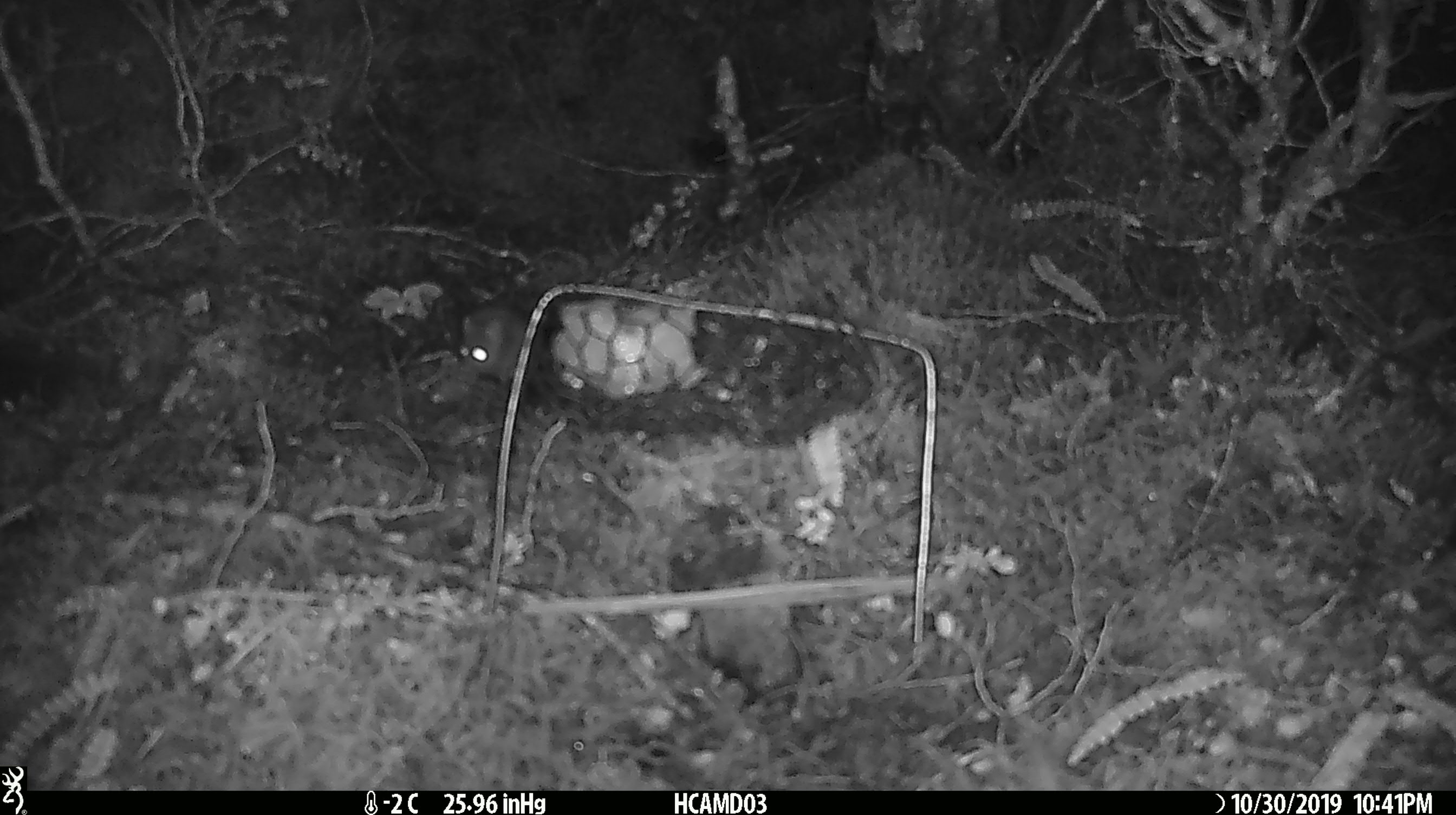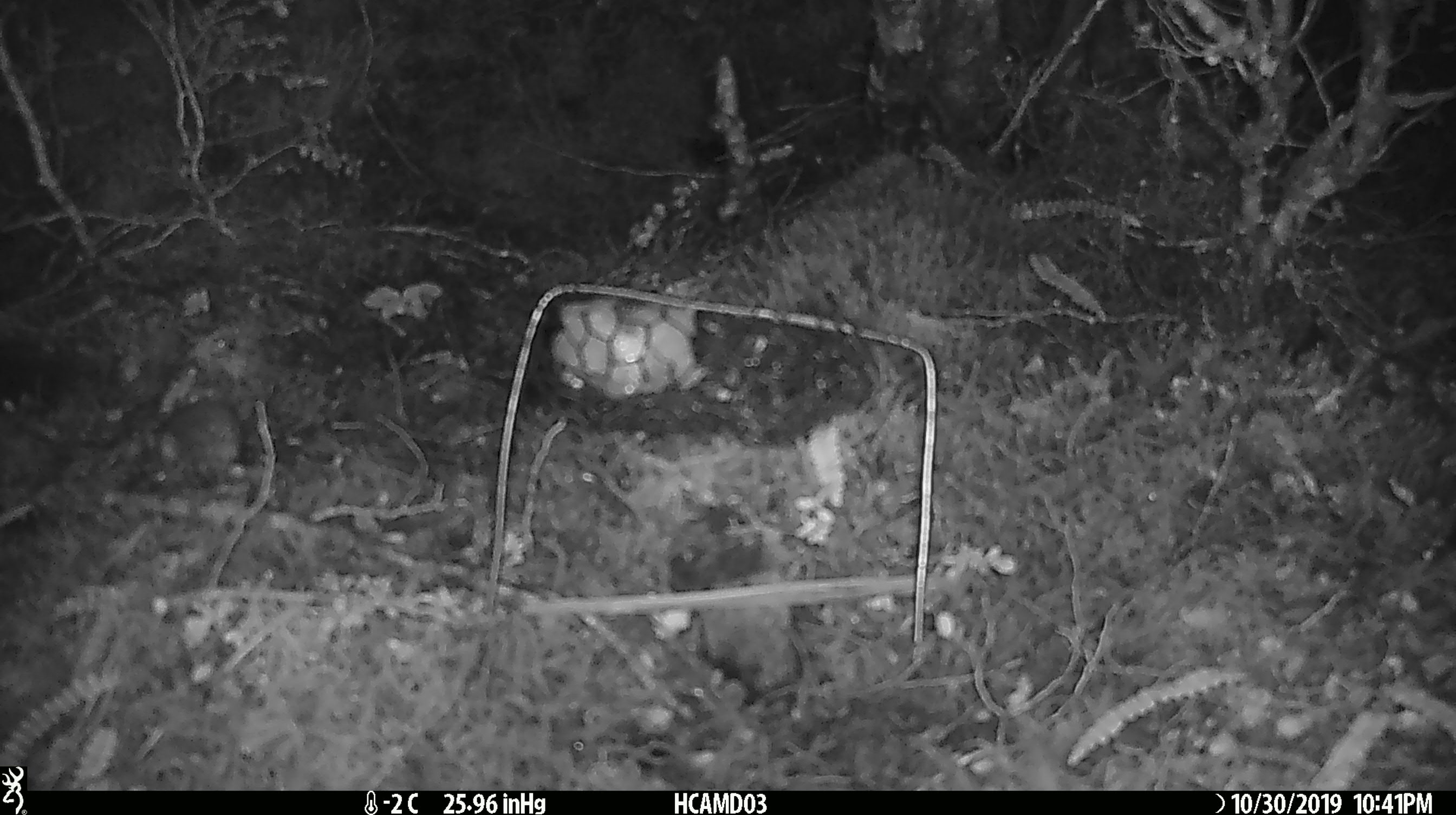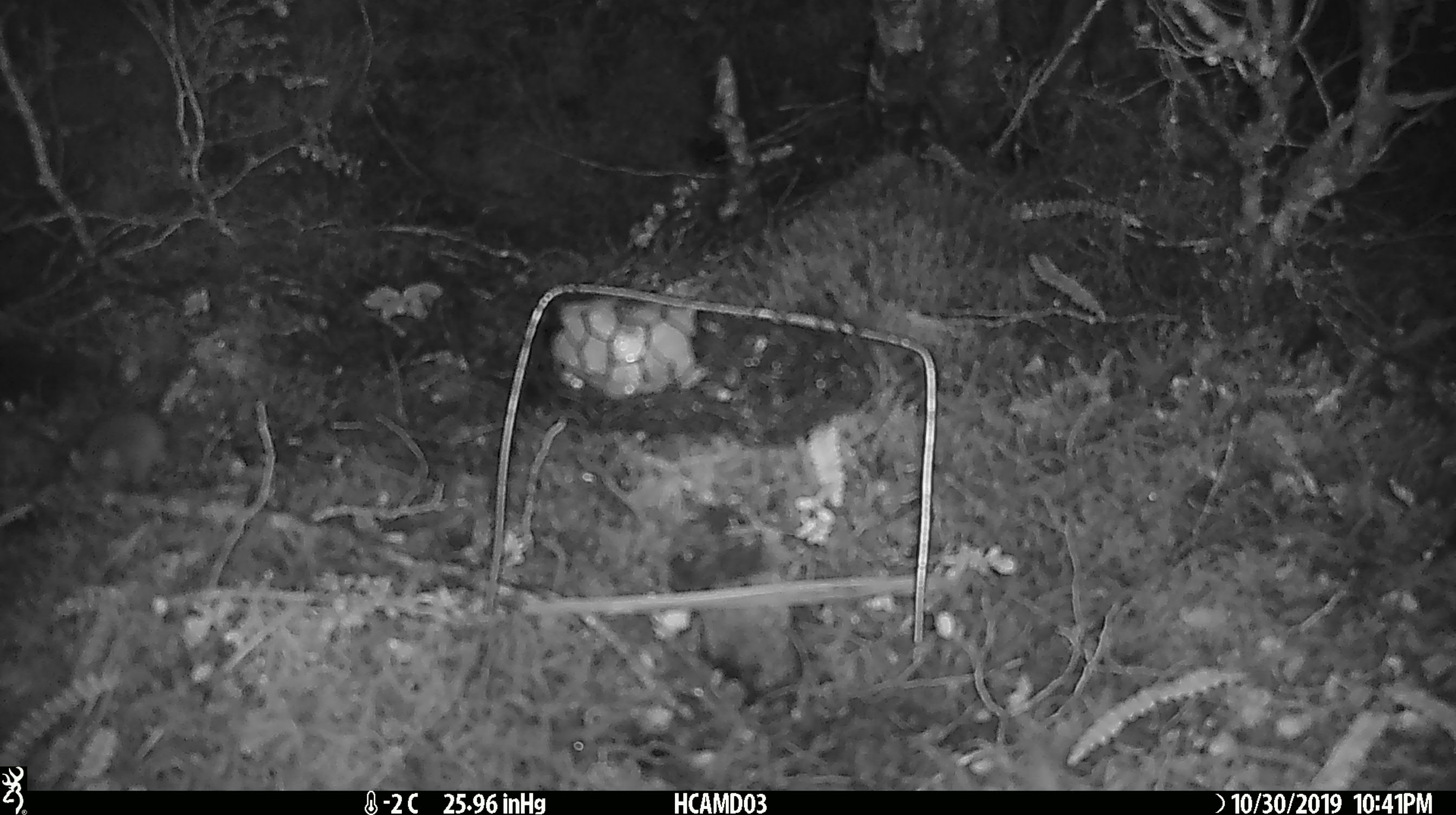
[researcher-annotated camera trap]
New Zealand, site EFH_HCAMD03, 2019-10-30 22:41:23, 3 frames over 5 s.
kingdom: Animalia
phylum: Chordata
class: Mammalia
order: Rodentia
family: Muridae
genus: Mus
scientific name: Mus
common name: mouse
Mouse (Mus).